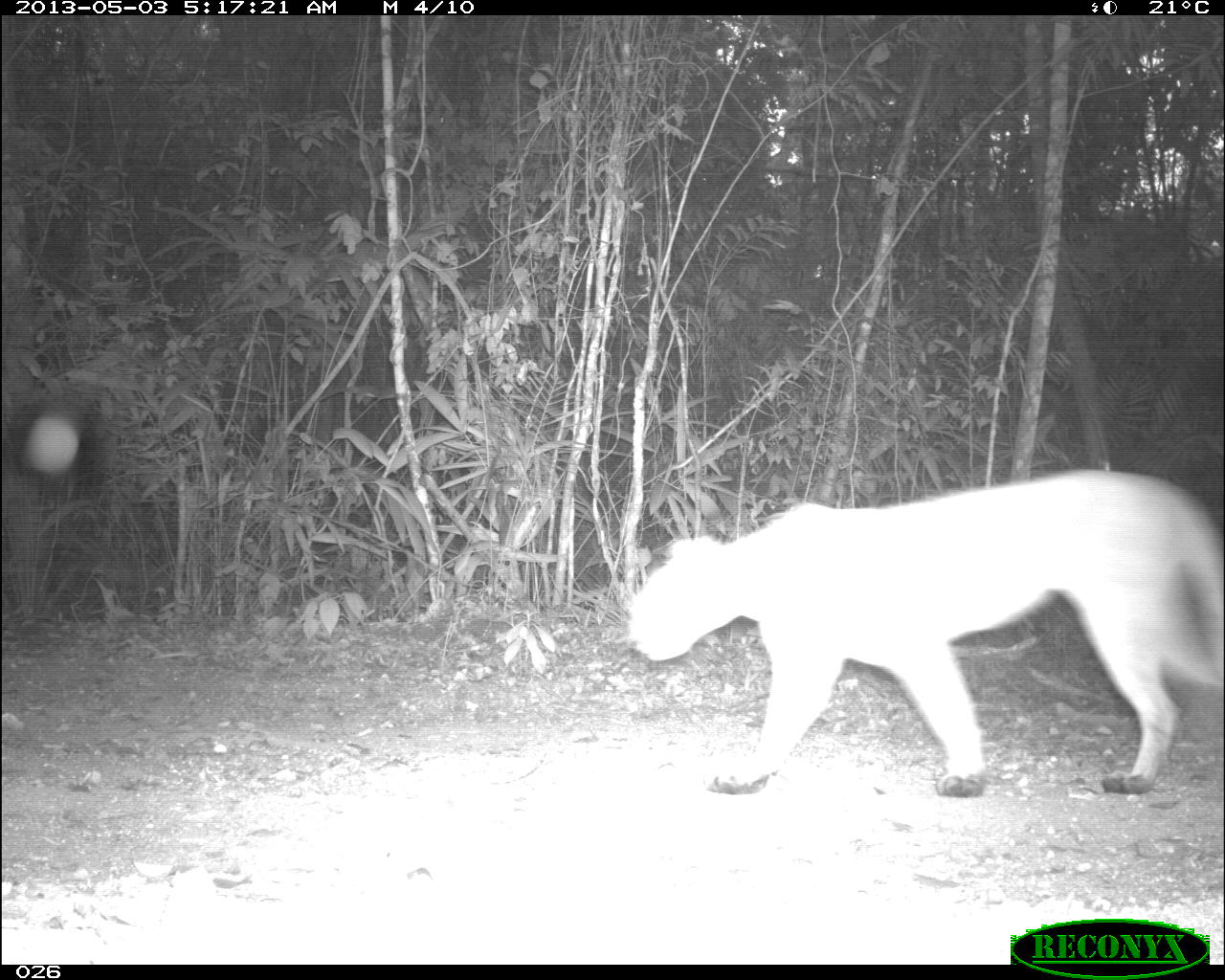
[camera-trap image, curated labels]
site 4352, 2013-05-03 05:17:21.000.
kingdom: Animalia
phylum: Chordata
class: Mammalia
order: Carnivora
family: Felidae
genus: Puma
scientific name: Puma concolor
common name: mountain lion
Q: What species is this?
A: Puma concolor (mountain lion).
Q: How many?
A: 1.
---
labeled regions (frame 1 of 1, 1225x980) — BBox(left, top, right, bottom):
puma concolor: BBox(623, 464, 1225, 796)